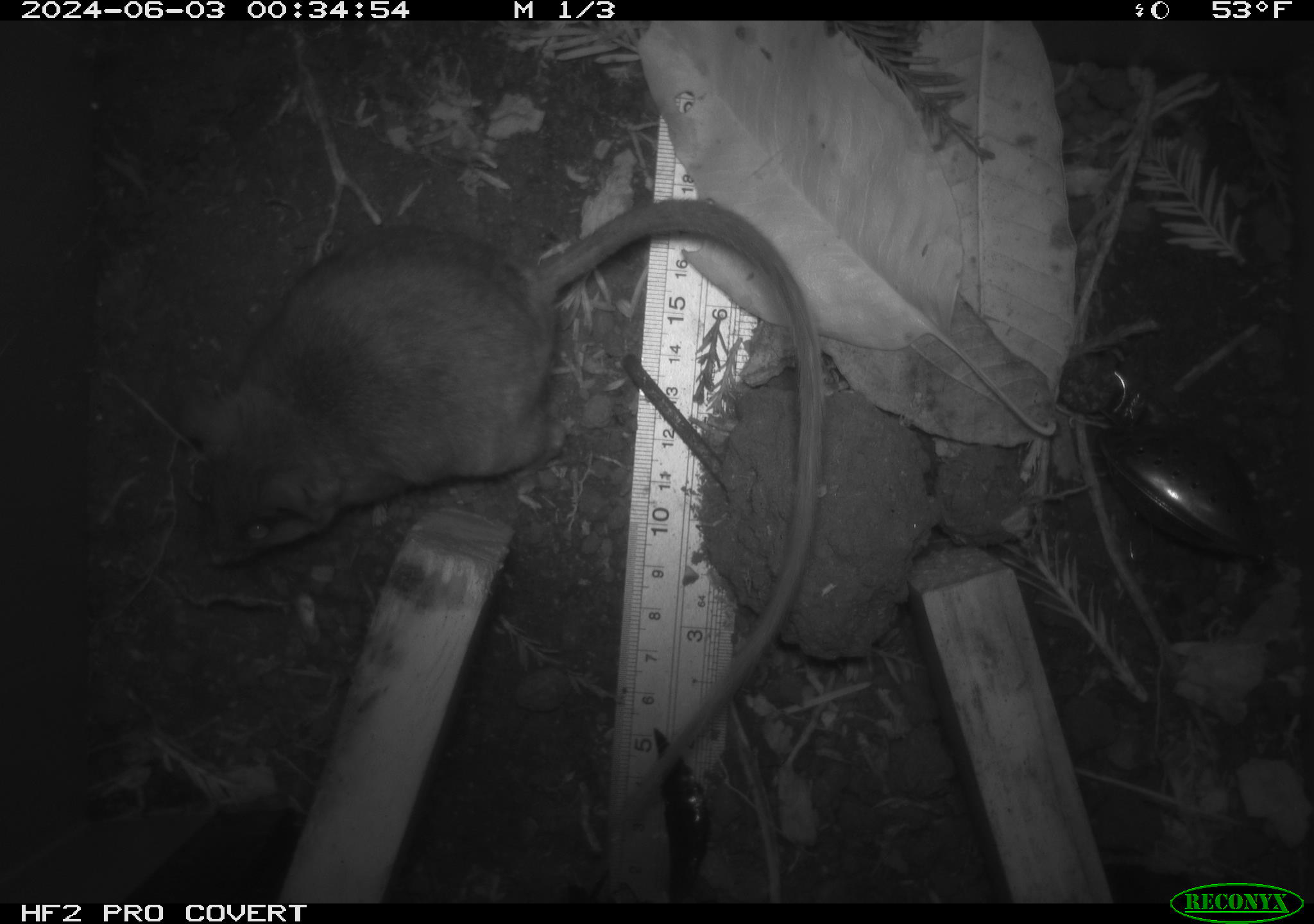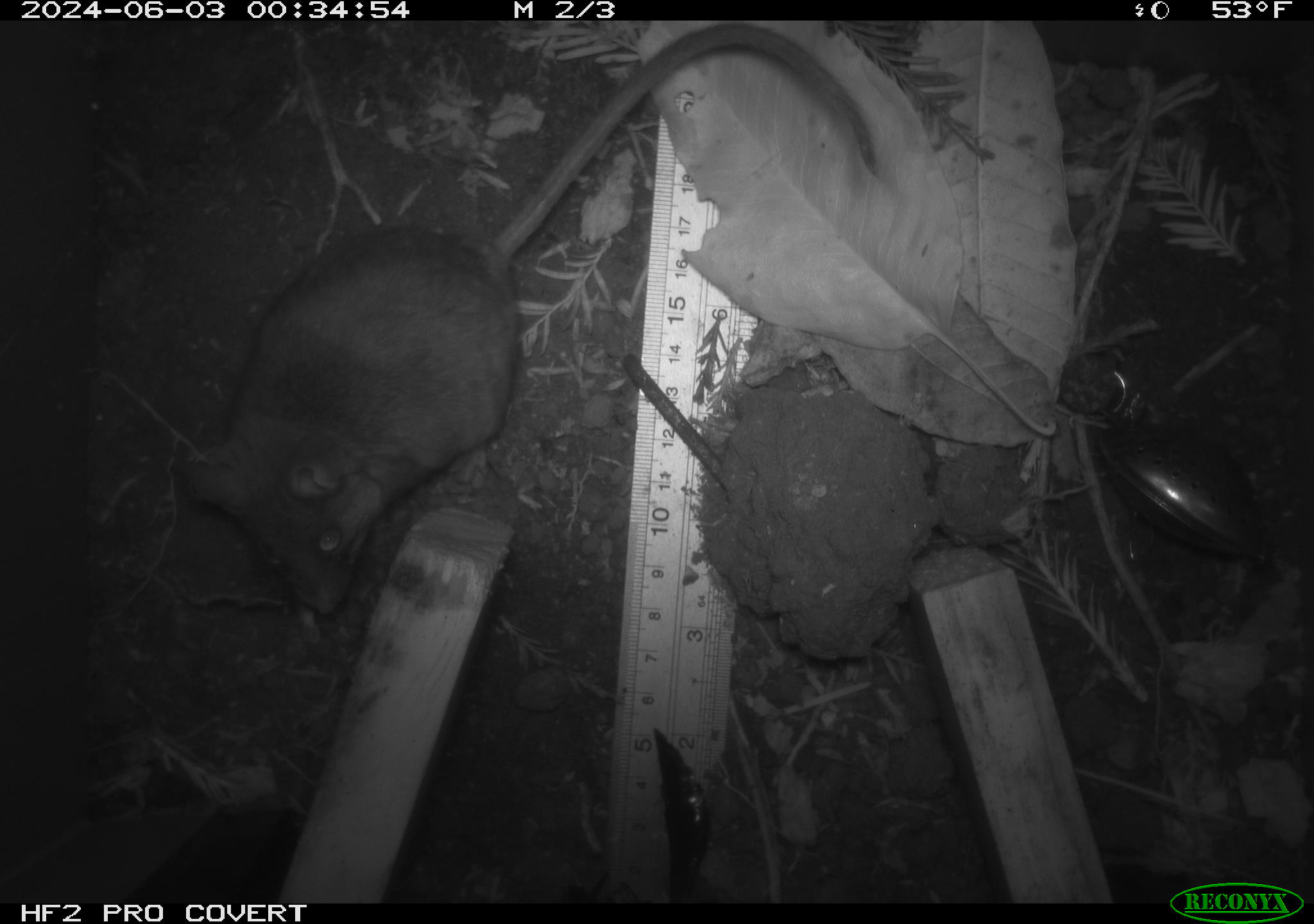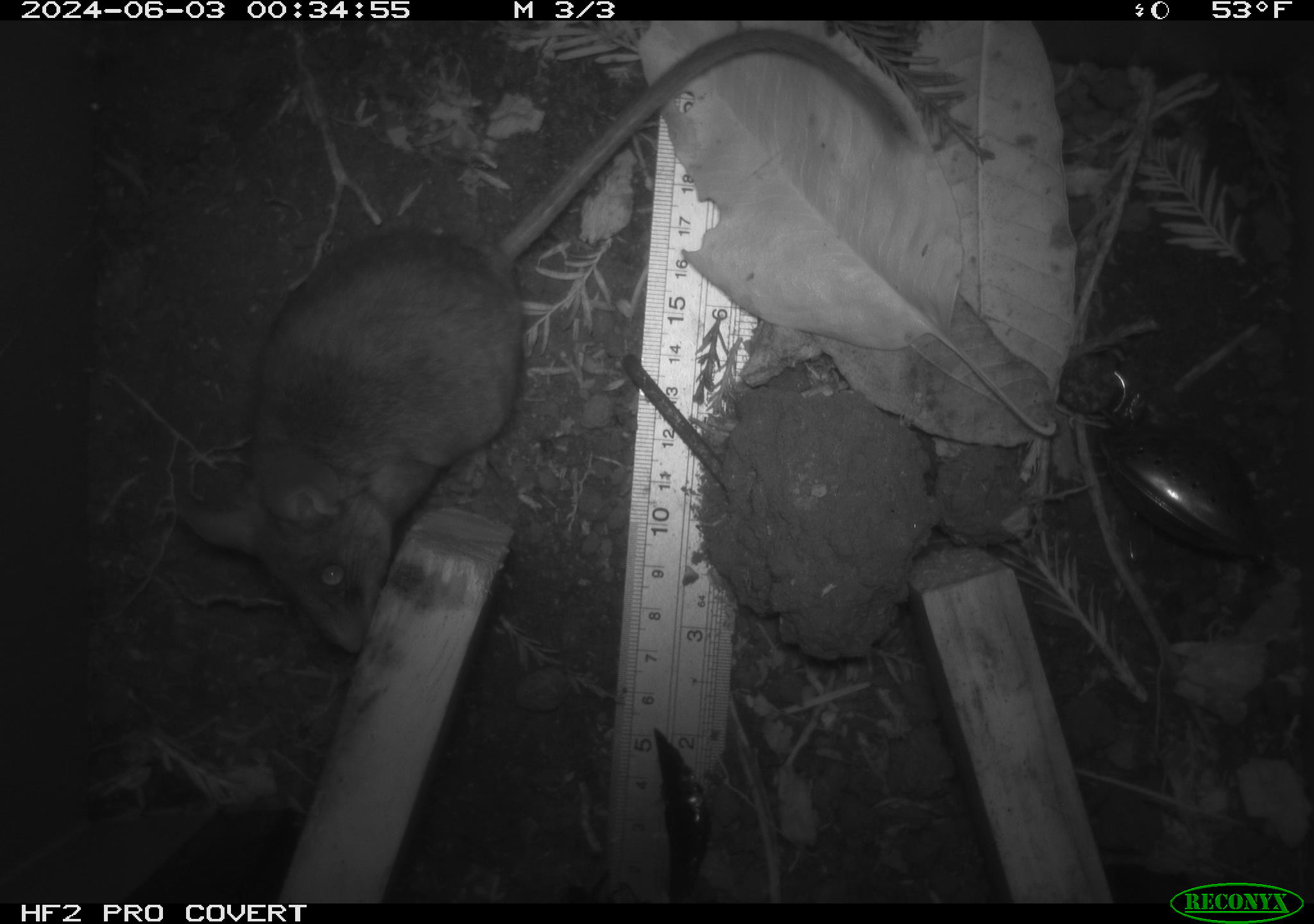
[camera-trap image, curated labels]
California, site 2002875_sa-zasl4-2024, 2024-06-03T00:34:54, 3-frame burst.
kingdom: Animalia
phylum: Chordata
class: Mammalia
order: Rodentia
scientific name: Rodentia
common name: rodent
Rodent (Rodentia).